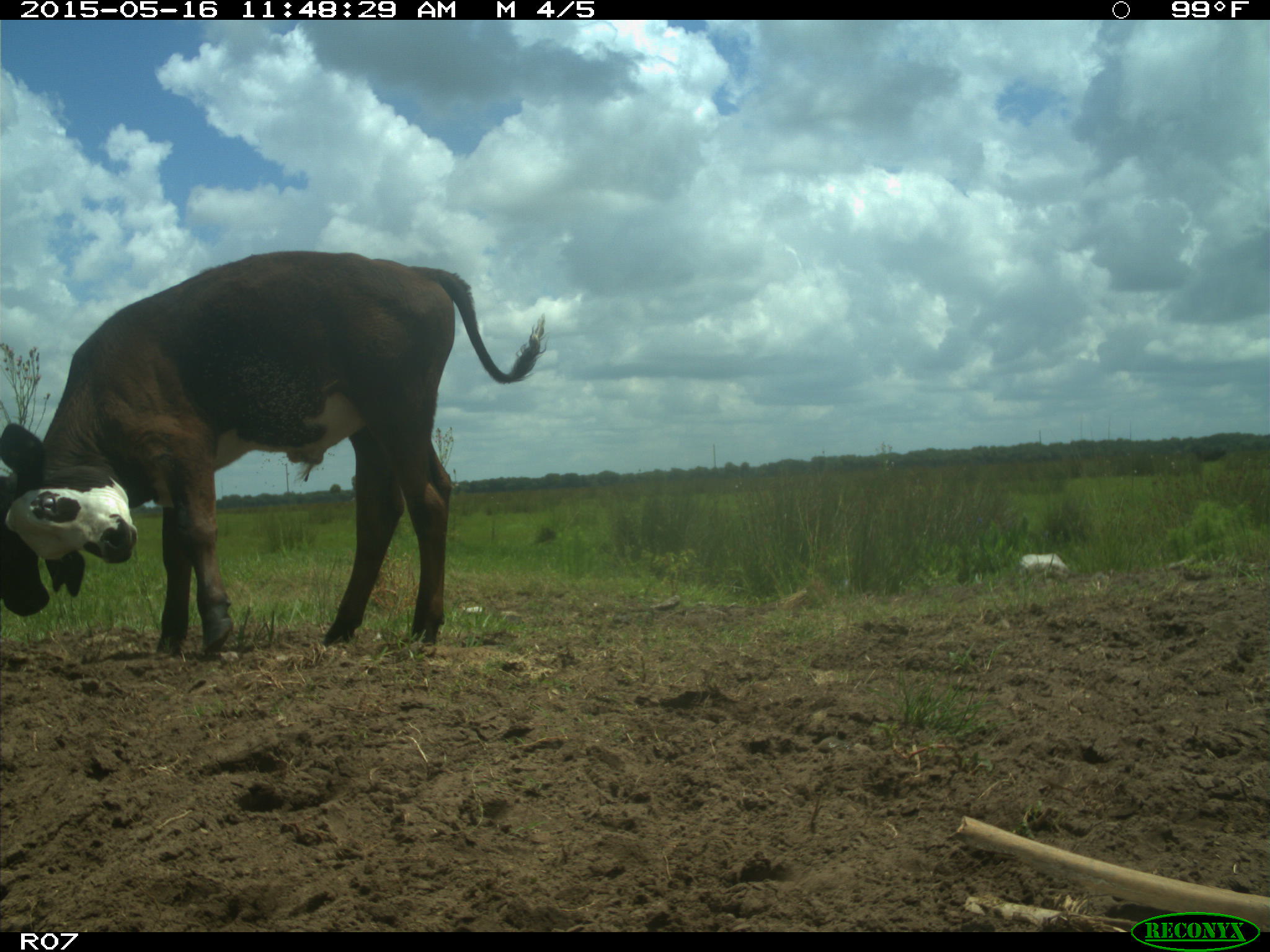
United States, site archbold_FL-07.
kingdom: Animalia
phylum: Chordata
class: Mammalia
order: Artiodactyla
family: Bovidae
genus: Bos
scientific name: Bos taurus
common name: domestic cow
Bos taurus (domestic cow).